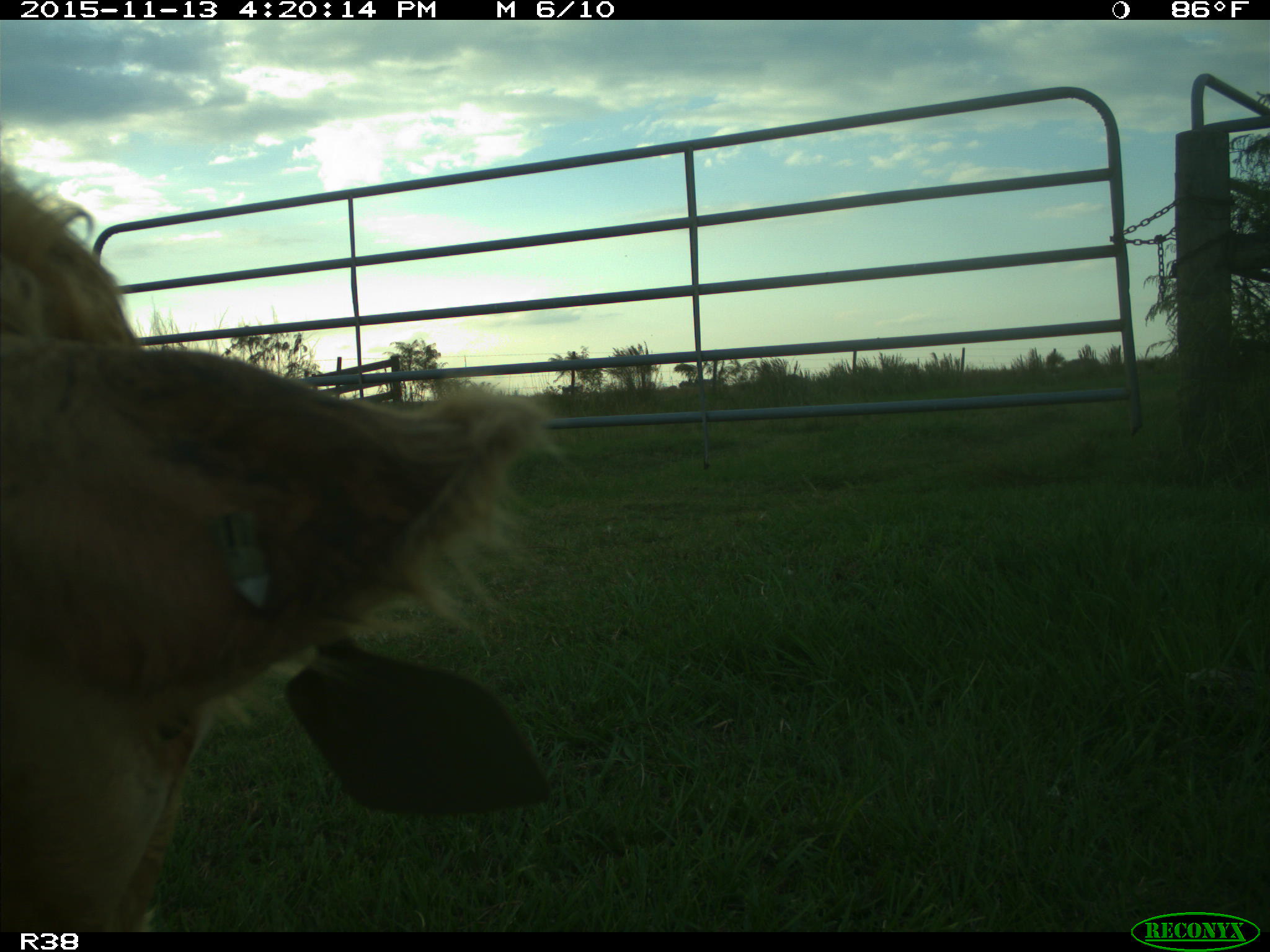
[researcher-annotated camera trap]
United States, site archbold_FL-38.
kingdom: Animalia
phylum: Chordata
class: Mammalia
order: Artiodactyla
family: Bovidae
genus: Bos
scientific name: Bos taurus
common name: domestic cow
Bos taurus (domestic cow).